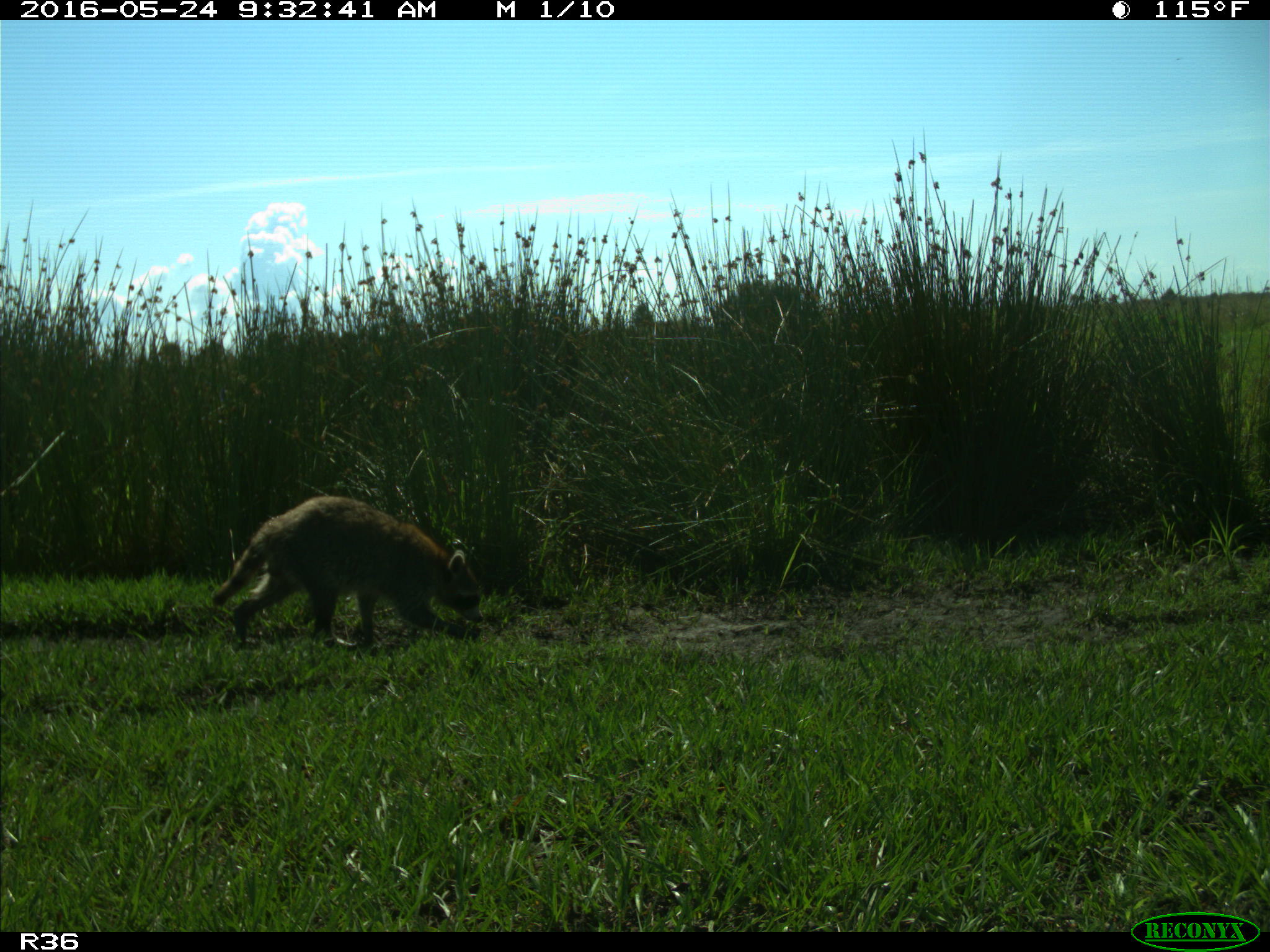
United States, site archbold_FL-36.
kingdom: Animalia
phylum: Chordata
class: Mammalia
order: Carnivora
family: Procyonidae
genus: Procyon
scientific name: Procyon lotor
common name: common raccoon